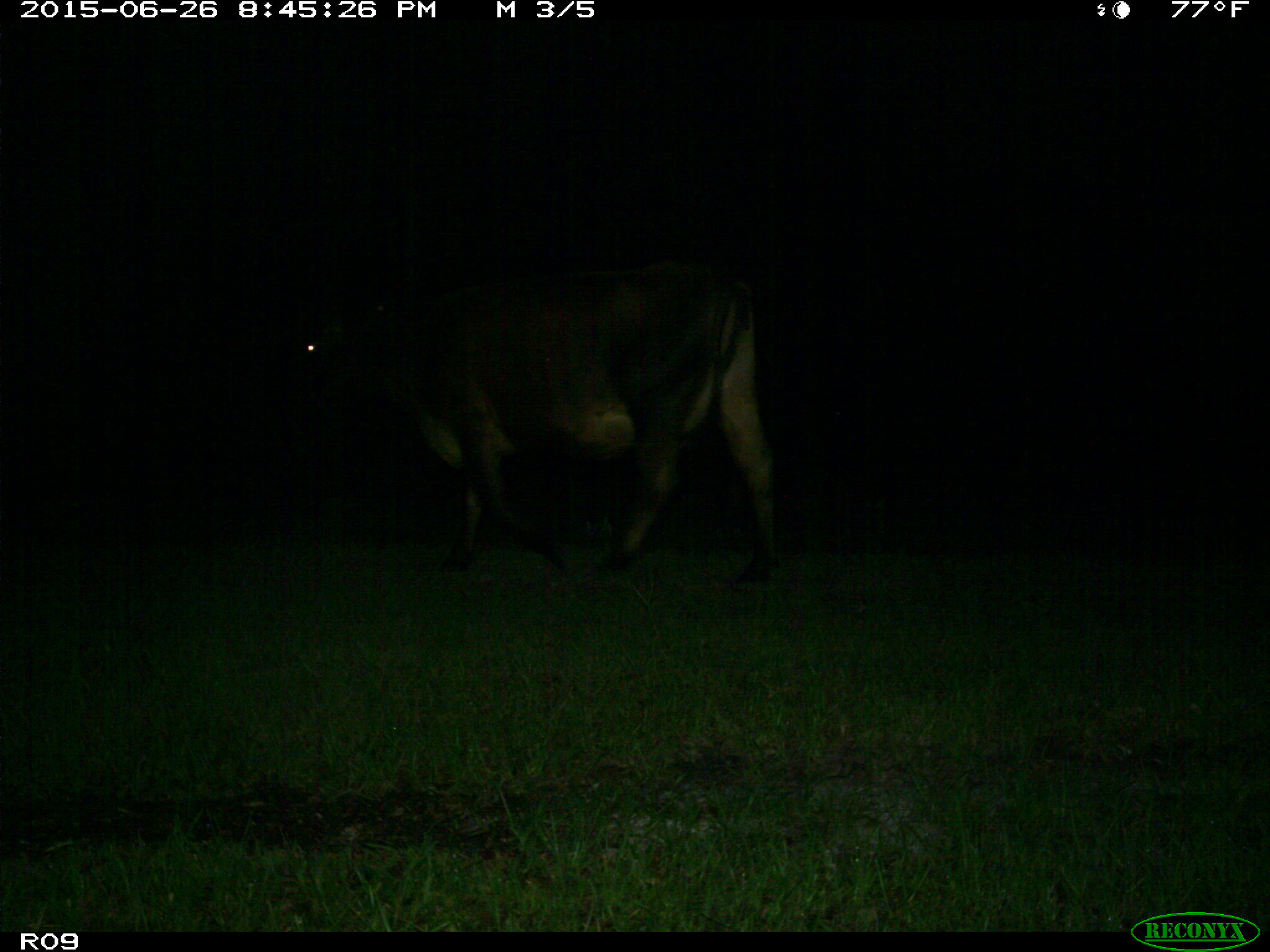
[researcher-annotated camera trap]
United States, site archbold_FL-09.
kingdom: Animalia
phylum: Chordata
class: Mammalia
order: Artiodactyla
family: Bovidae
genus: Bos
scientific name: Bos taurus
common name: domestic cow